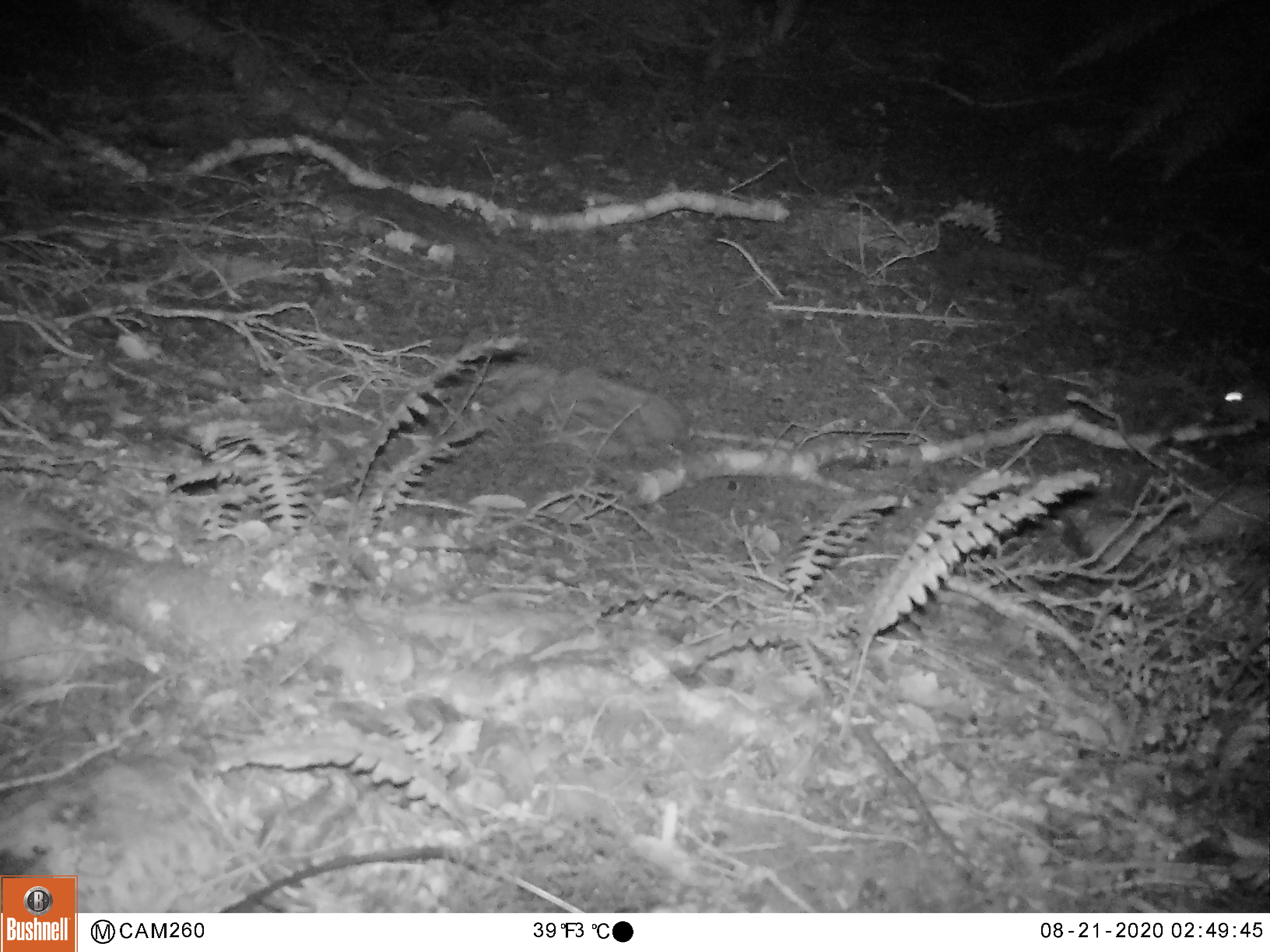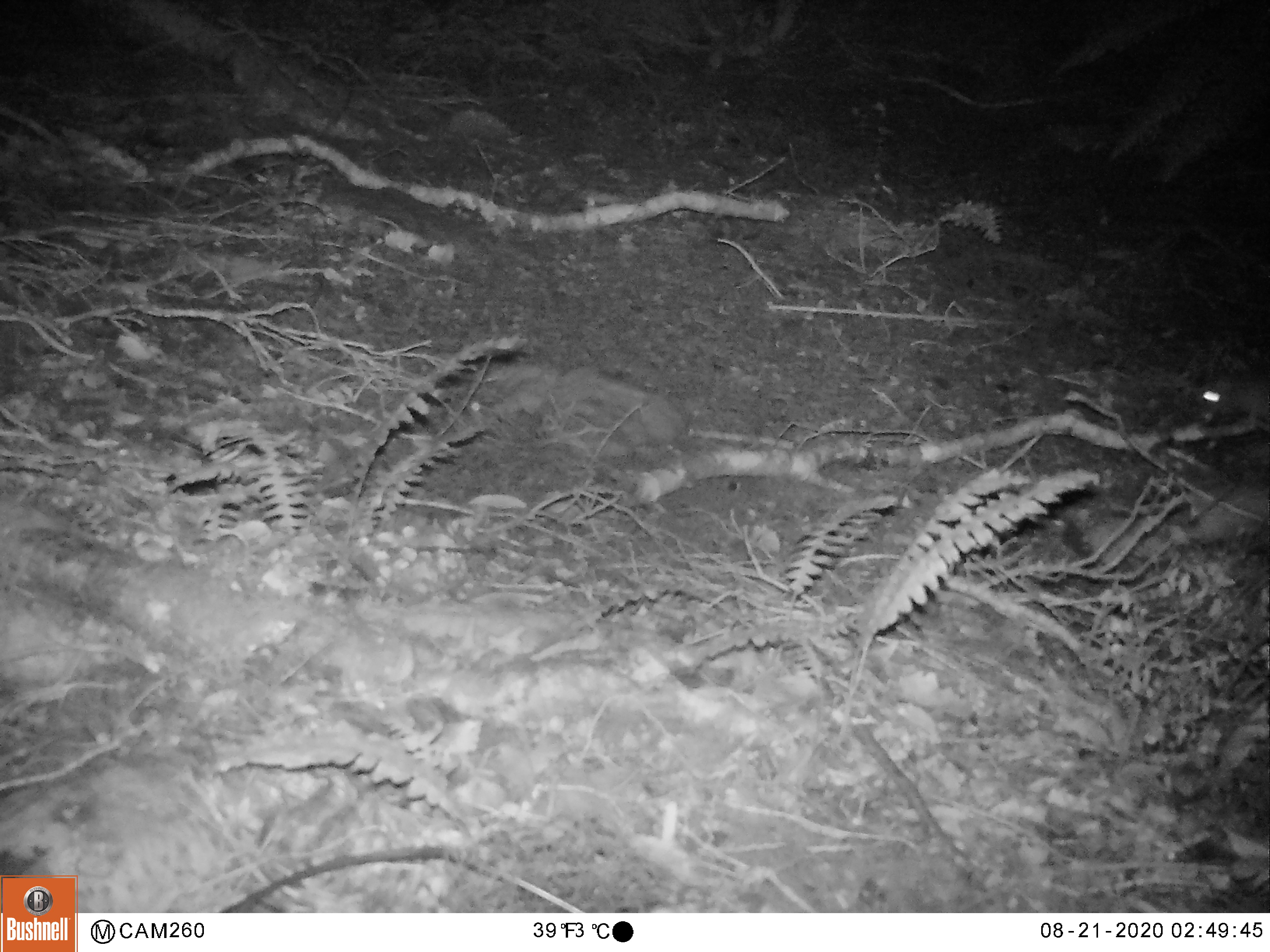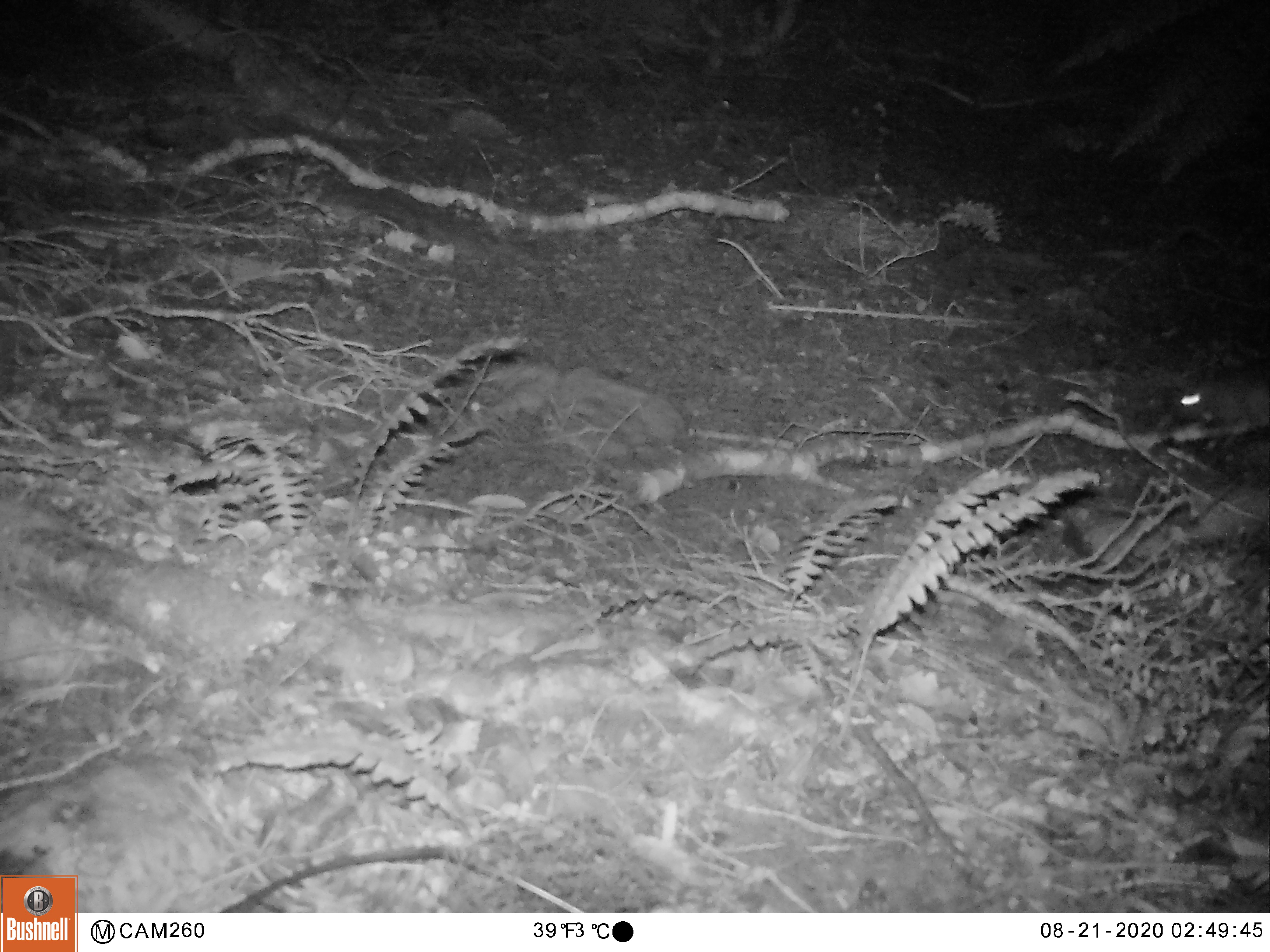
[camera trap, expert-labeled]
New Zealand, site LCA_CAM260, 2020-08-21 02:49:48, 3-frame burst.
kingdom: Animalia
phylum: Chordata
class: Mammalia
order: Rodentia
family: Muridae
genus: Rattus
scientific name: Rattus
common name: rat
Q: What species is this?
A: Rat (Rattus).